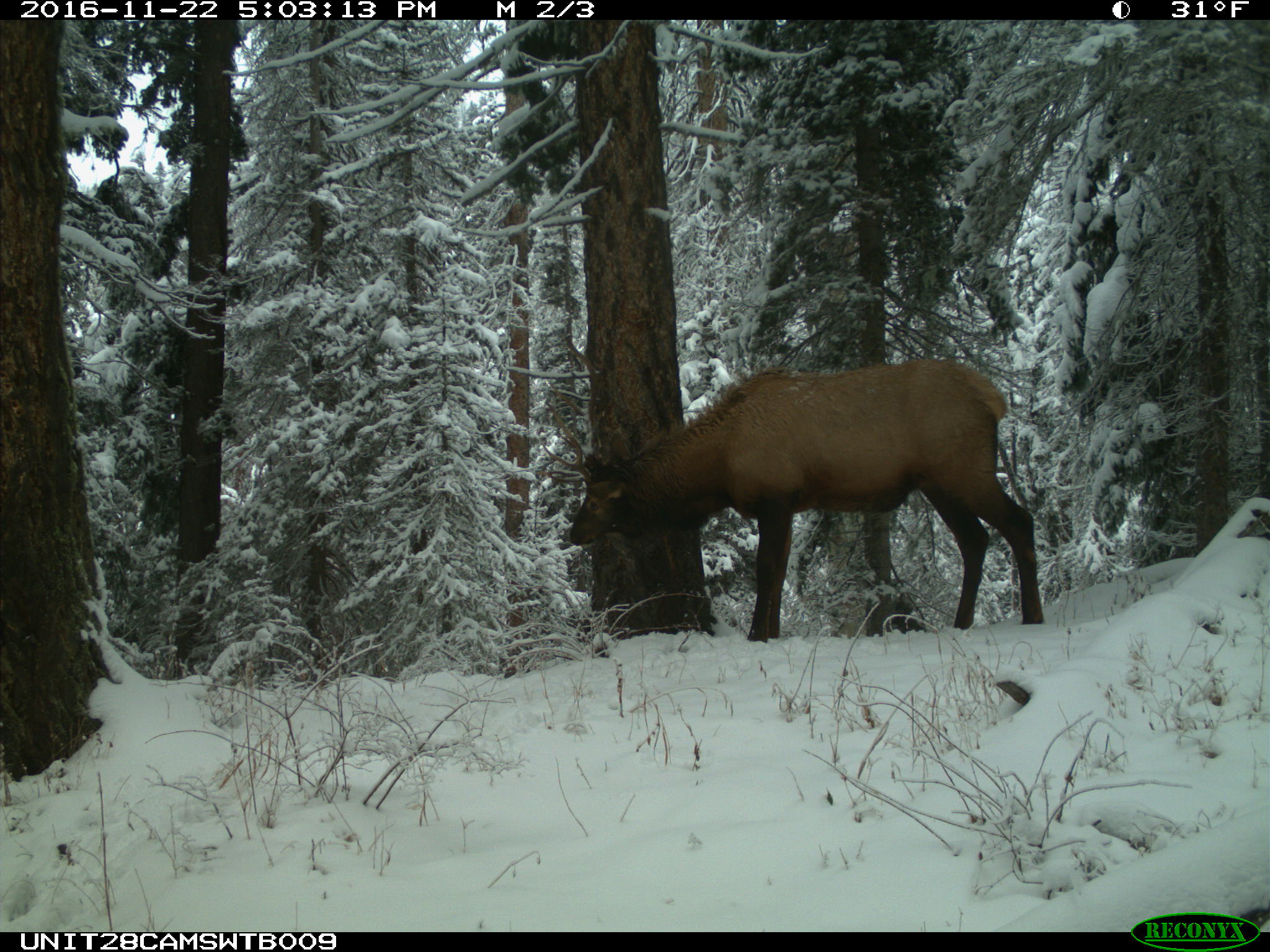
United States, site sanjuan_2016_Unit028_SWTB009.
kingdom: Animalia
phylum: Chordata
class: Mammalia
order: Artiodactyla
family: Cervidae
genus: Cervus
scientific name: Cervus elaphus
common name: red deer